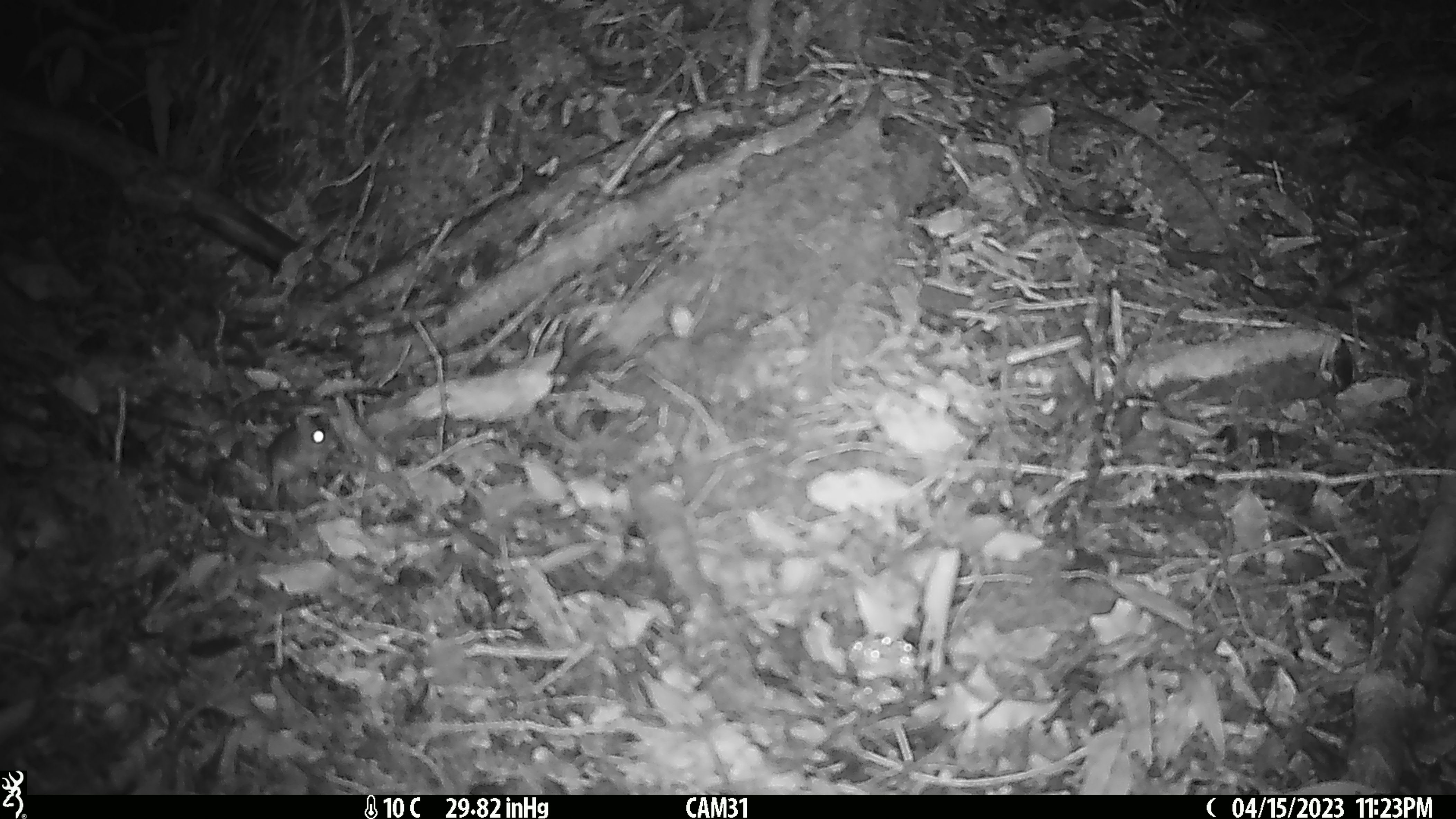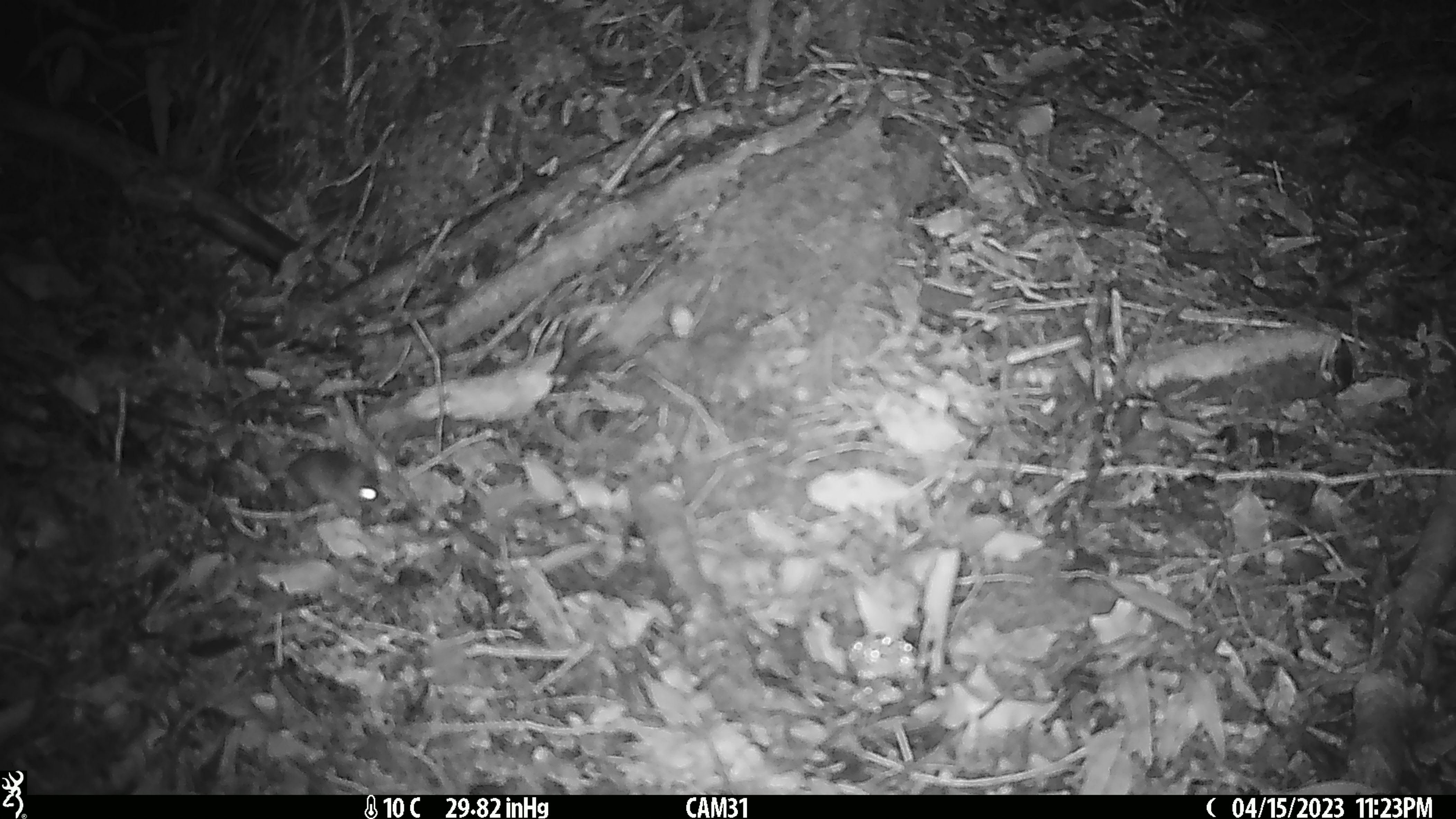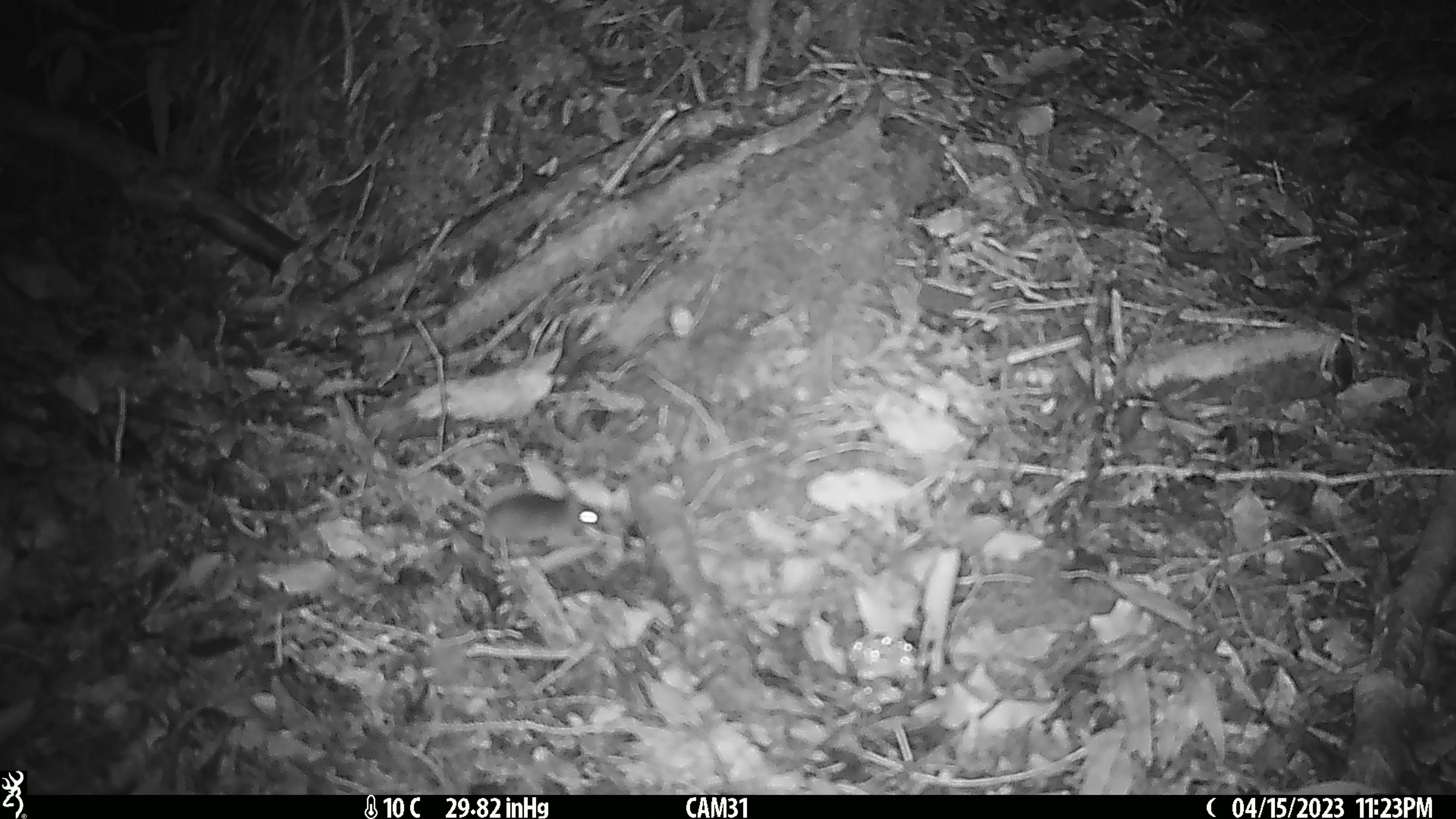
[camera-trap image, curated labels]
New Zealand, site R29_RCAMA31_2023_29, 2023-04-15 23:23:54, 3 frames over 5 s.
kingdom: Animalia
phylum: Chordata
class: Mammalia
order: Rodentia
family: Muridae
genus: Mus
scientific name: Mus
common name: mouse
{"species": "mouse (Mus)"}